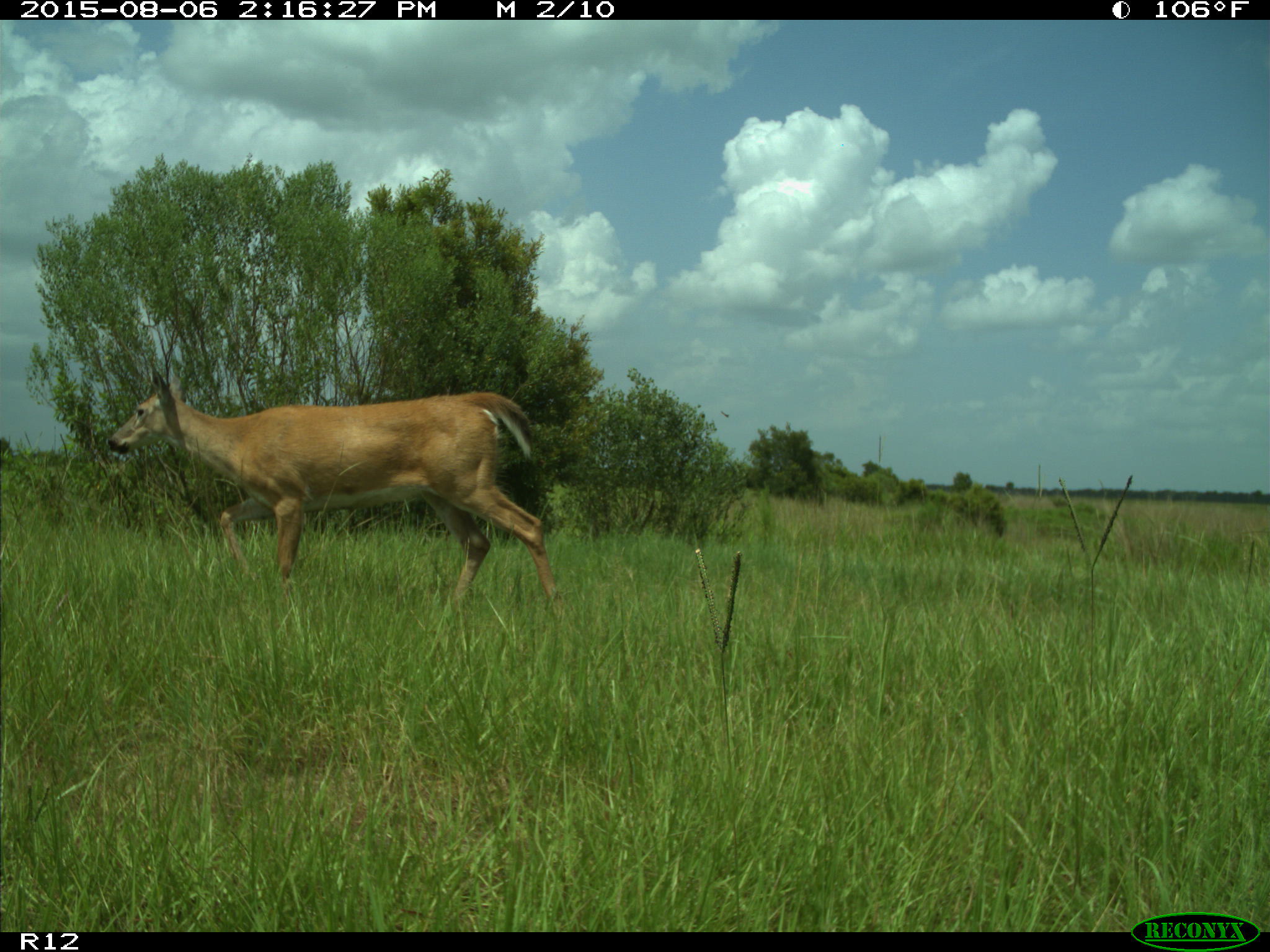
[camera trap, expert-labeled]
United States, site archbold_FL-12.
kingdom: Animalia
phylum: Chordata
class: Mammalia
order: Artiodactyla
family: Cervidae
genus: Odocoileus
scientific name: Odocoileus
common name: deer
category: unidentified deer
Unidentified deer (deer) (Odocoileus).